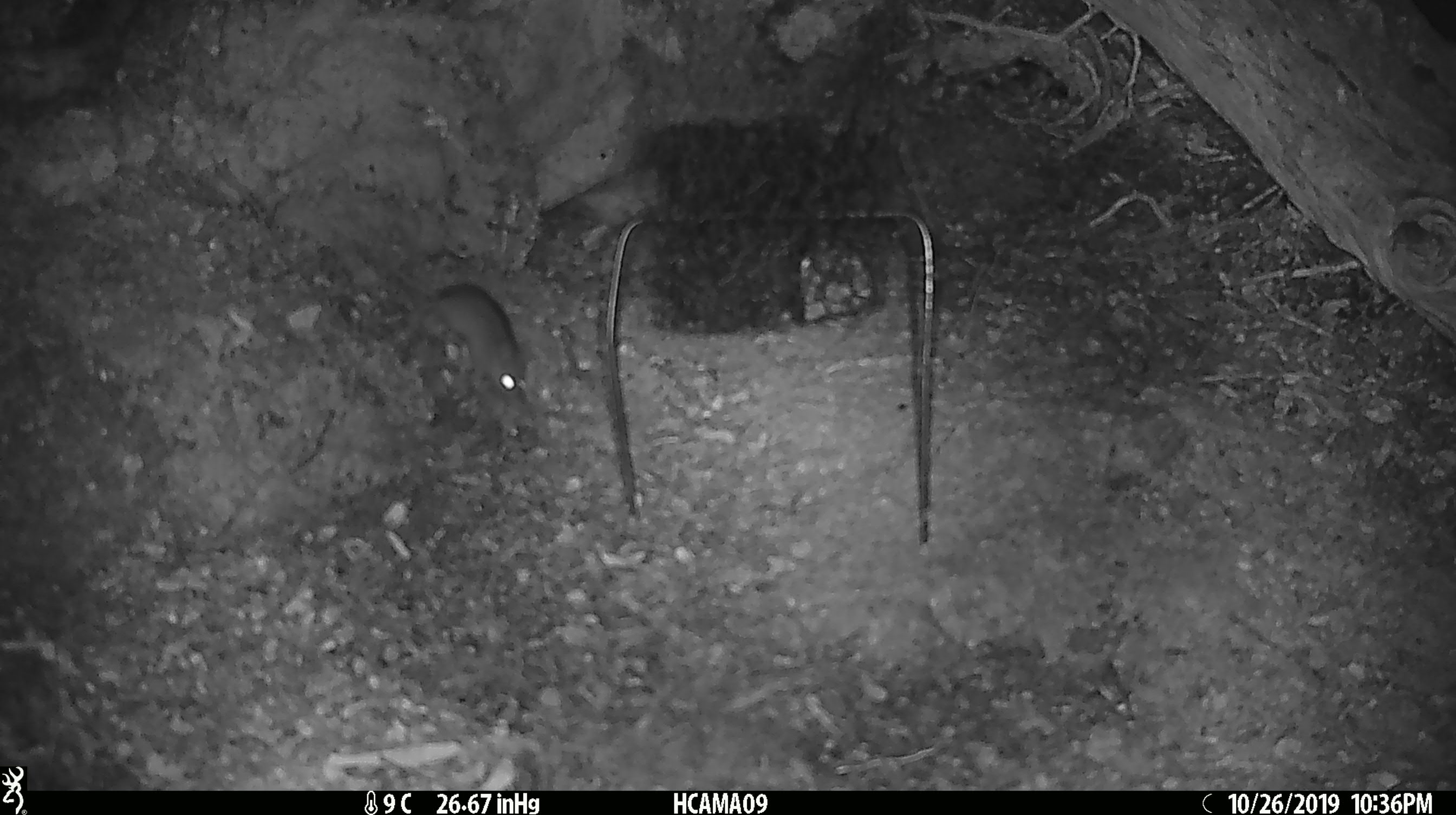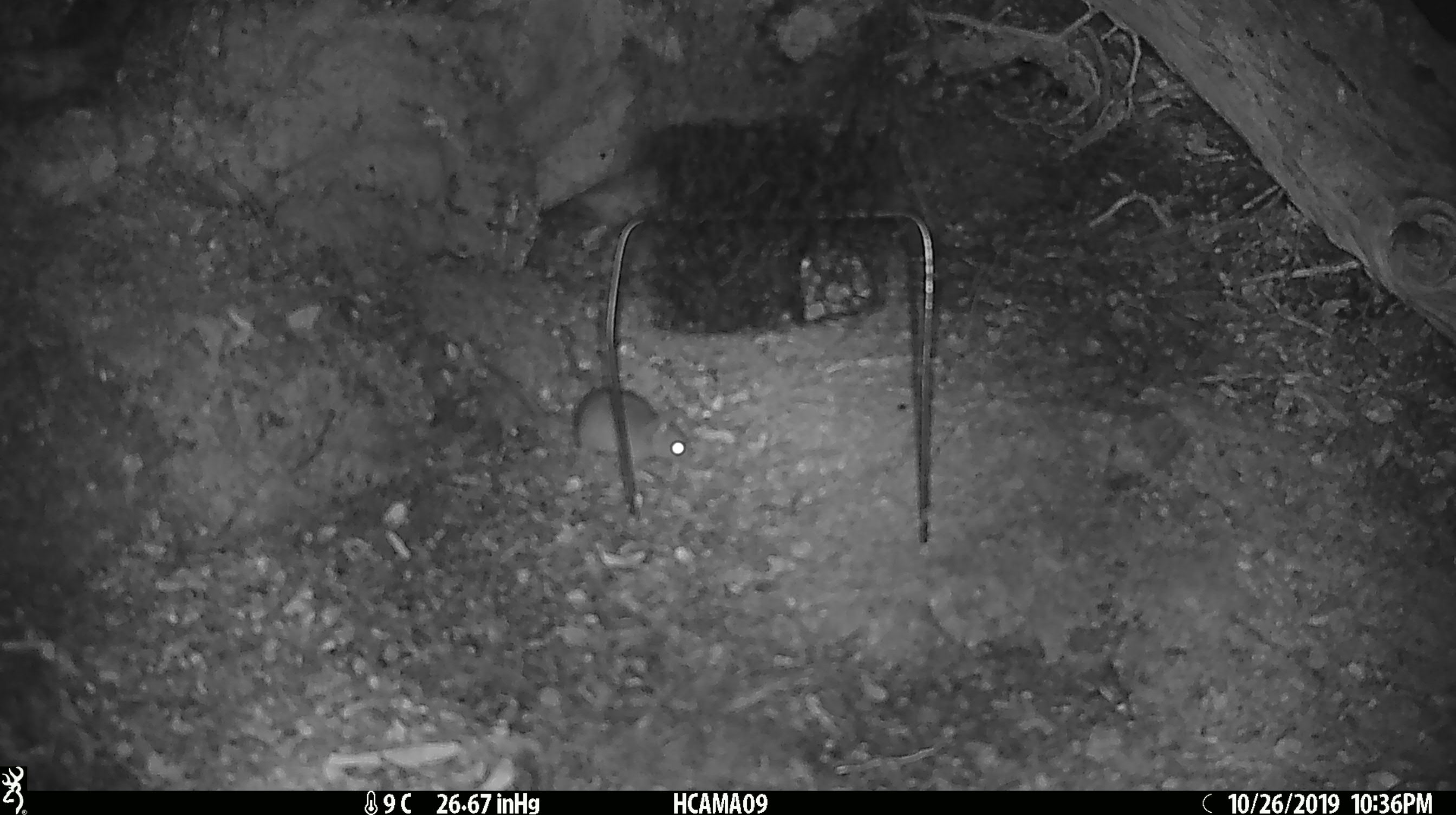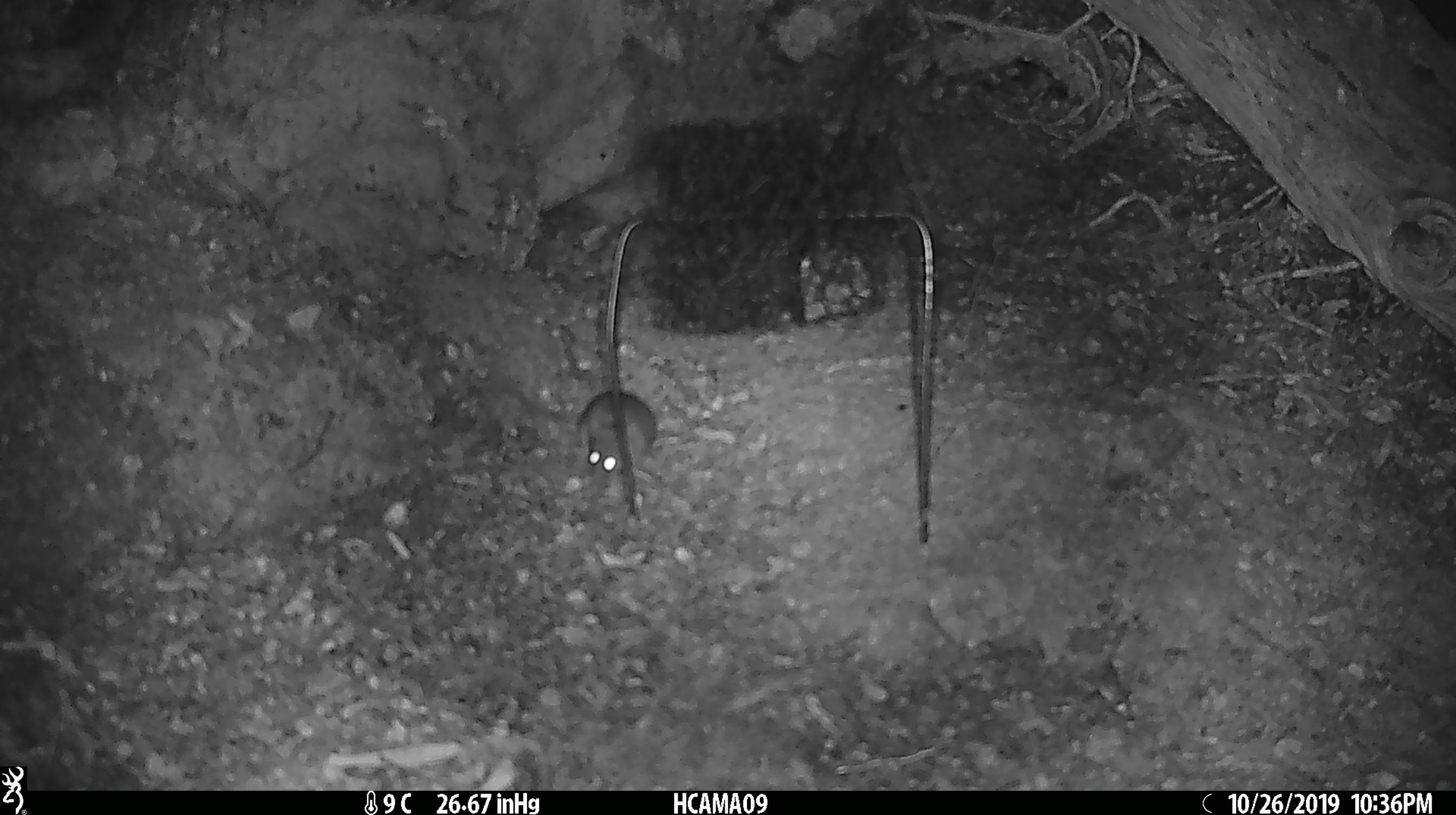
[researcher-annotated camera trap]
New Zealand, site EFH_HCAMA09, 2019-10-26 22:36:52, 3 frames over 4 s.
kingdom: Animalia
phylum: Chordata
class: Mammalia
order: Rodentia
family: Muridae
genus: Mus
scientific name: Mus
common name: mouse